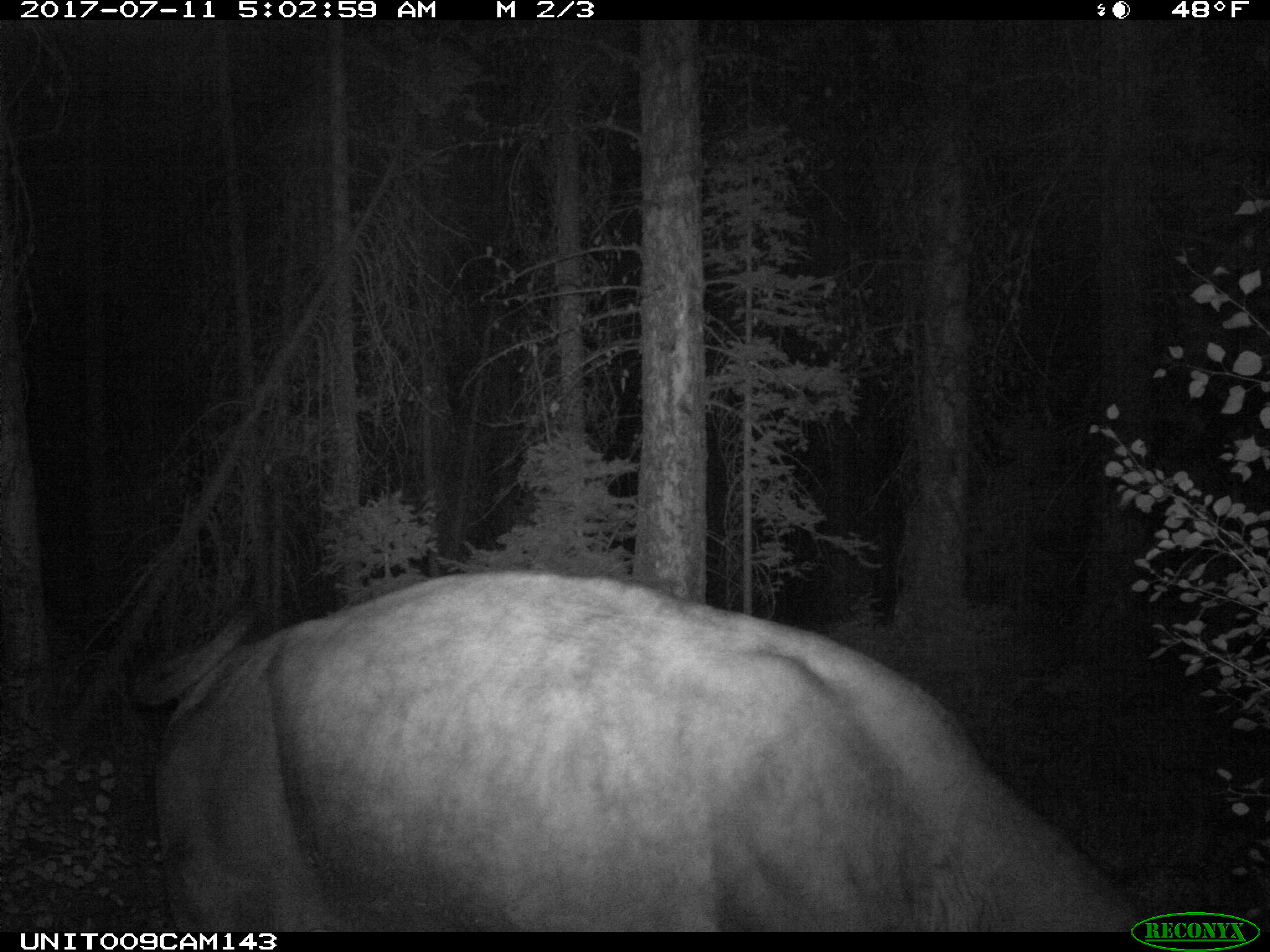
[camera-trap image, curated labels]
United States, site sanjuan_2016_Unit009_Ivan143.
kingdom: Animalia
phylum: Chordata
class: Mammalia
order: Artiodactyla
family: Bovidae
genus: Bos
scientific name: Bos taurus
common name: domestic cow